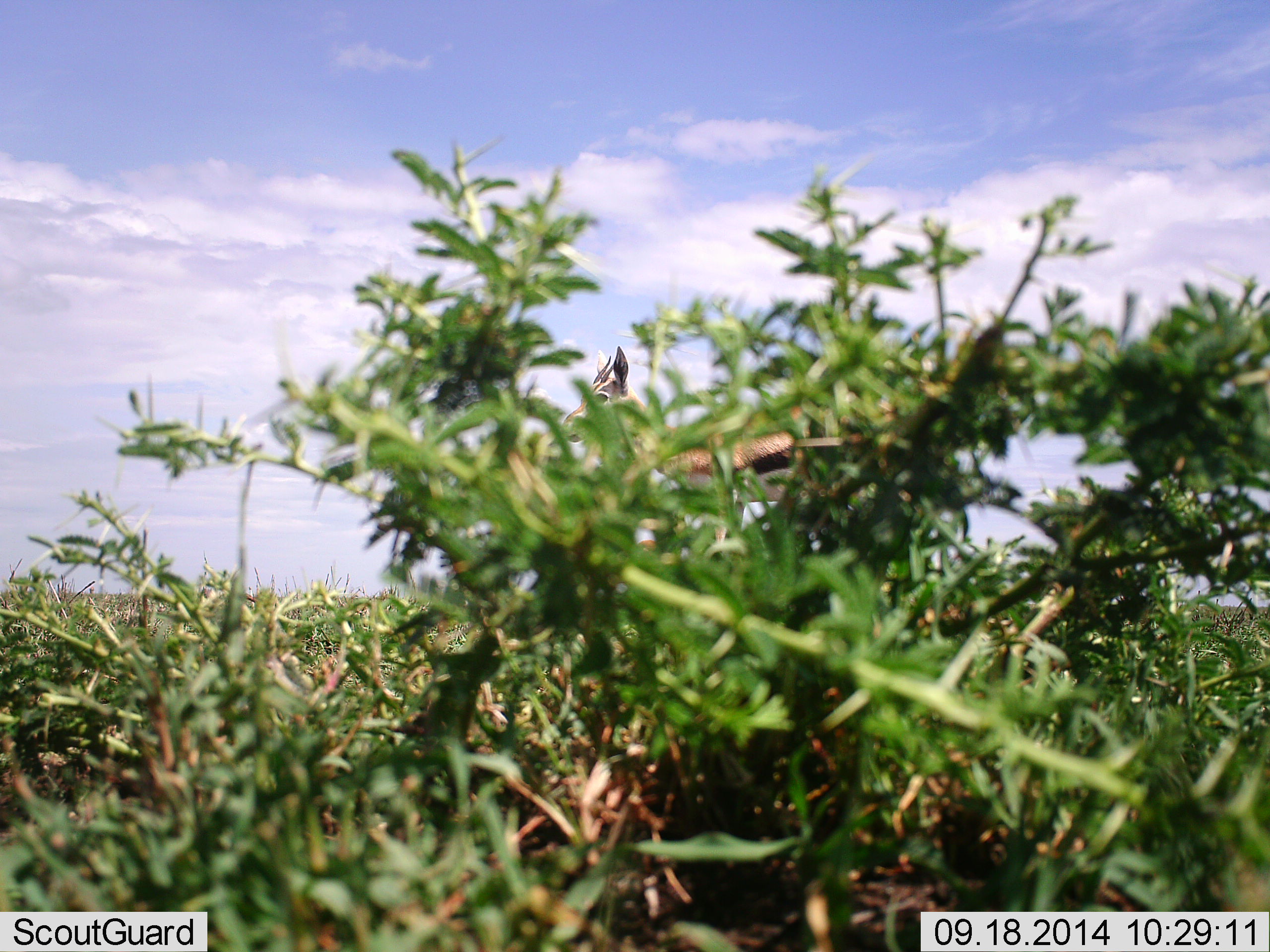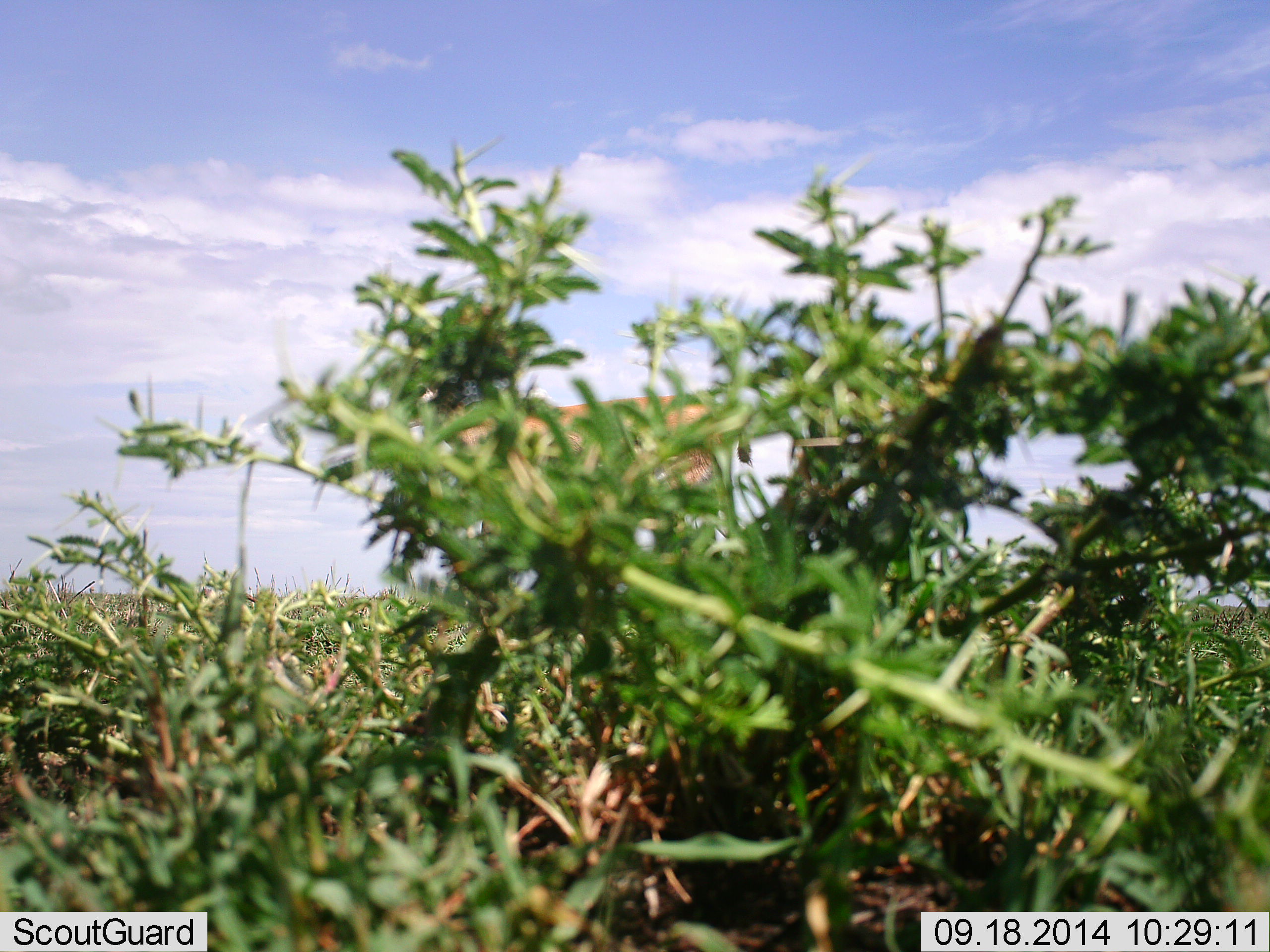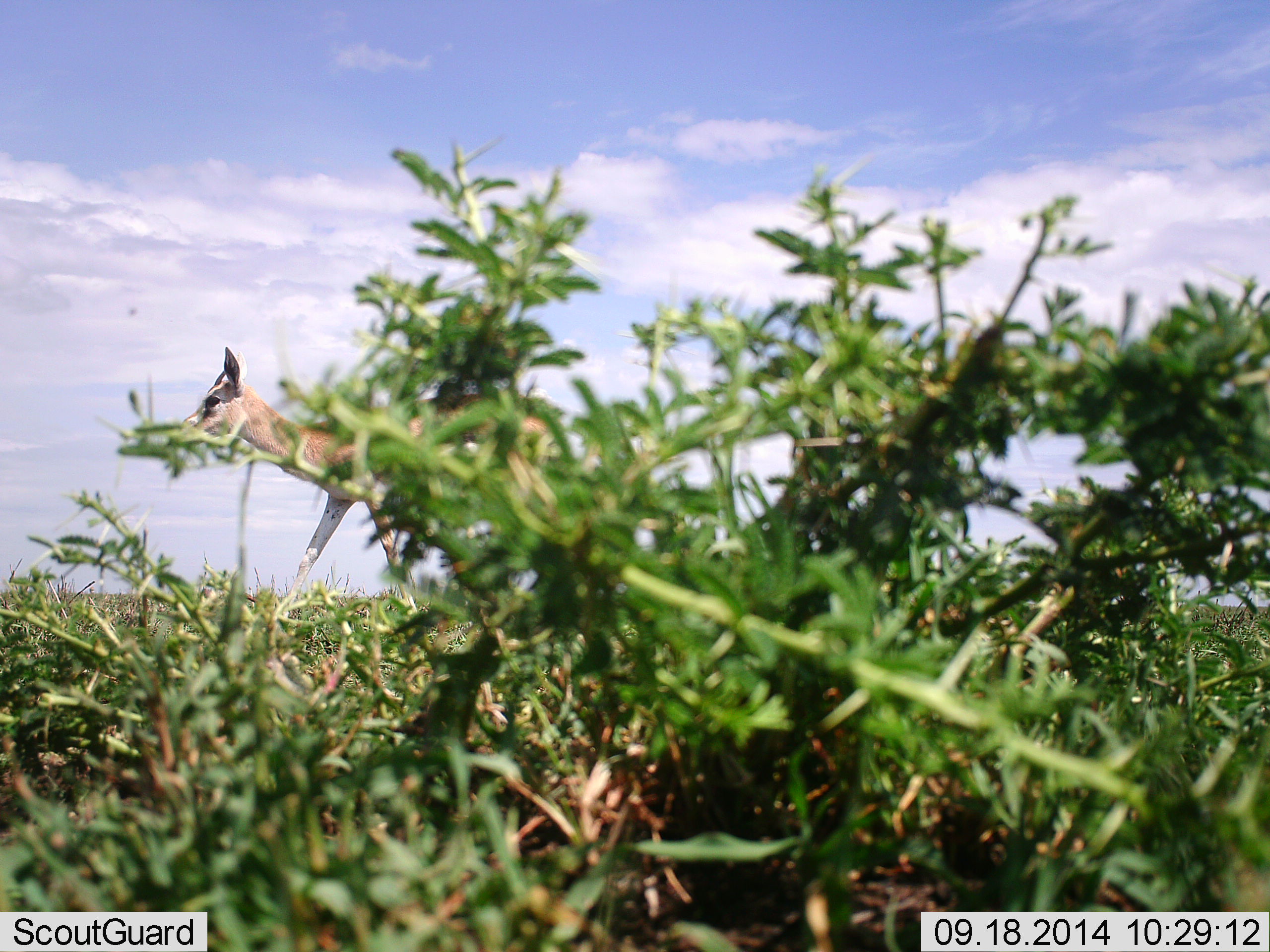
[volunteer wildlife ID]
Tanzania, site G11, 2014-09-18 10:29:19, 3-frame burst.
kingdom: Animalia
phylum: Chordata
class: Mammalia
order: Artiodactyla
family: Bovidae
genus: Eudorcas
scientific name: Eudorcas thomsonii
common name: thomson's gazelle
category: gazellethomsons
Gazellethomsons (thomson's gazelle) (Eudorcas thomsonii), count 1. Behavior (volunteer vote fractions): standing 0%, resting 0%, moving 100%, interacting 0%. Young present (vote fraction): 0%. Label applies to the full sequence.